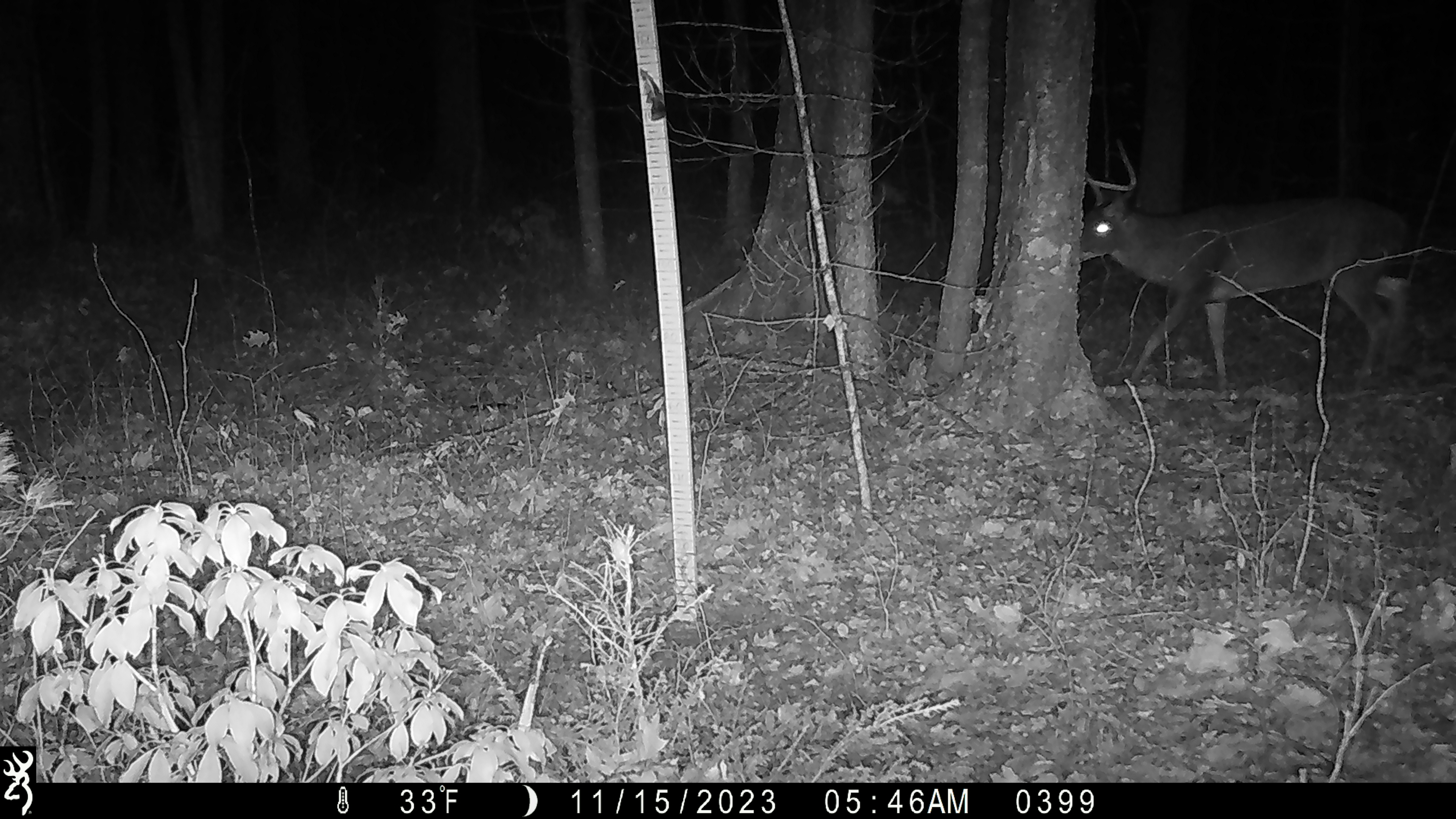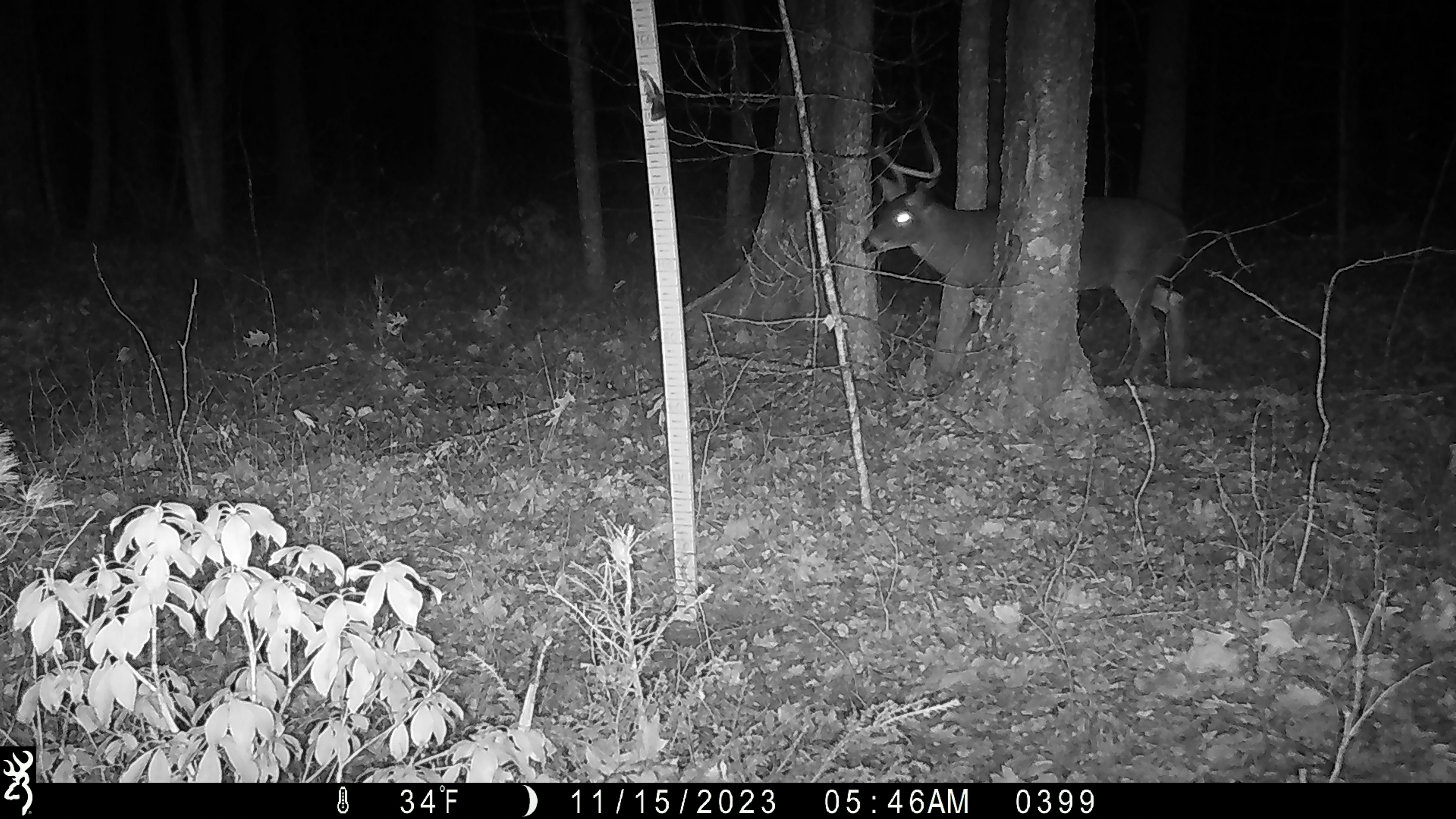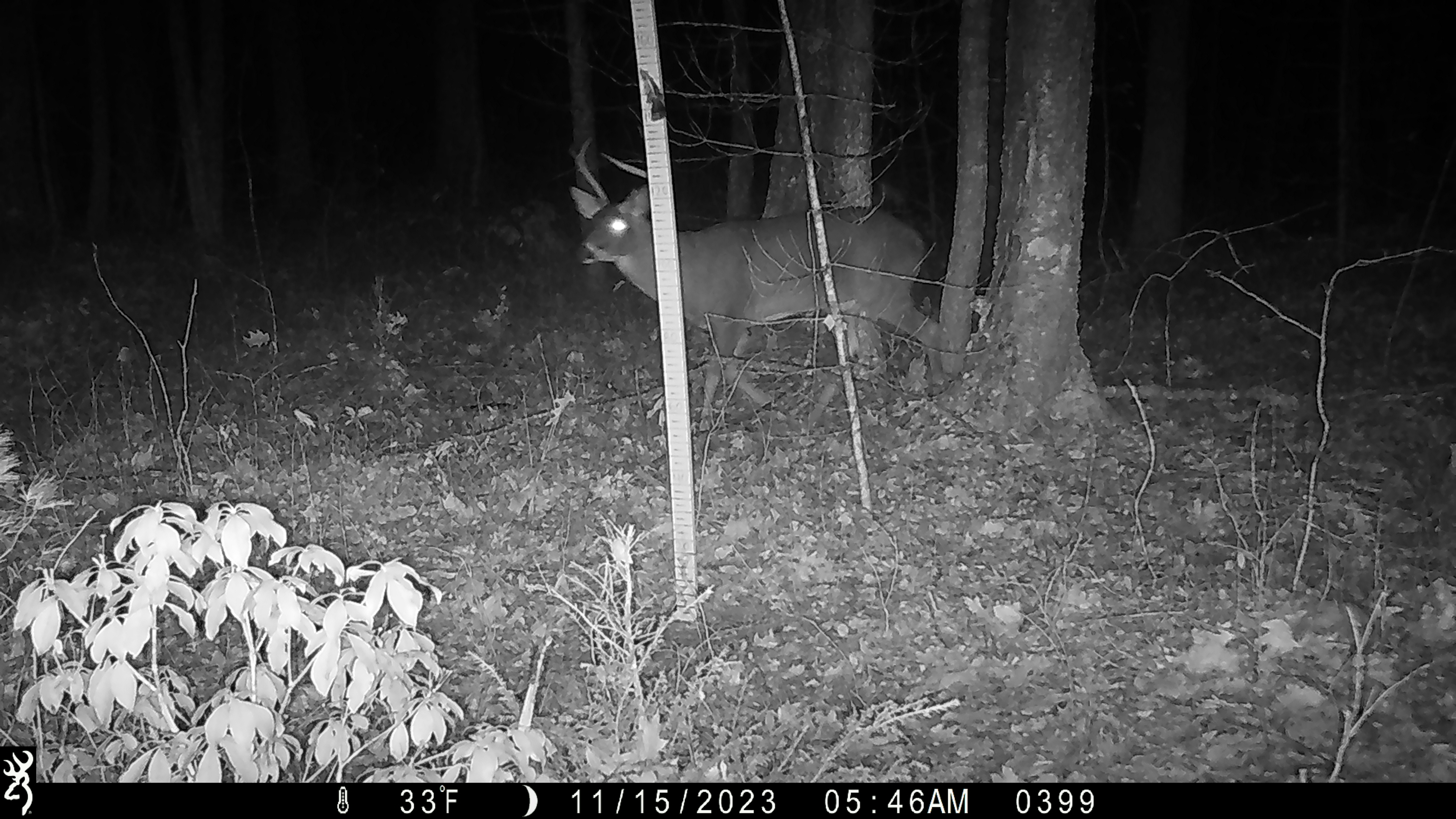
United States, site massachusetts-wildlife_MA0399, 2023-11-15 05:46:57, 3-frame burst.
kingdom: Animalia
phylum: Chordata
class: Mammalia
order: Artiodactyla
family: Cervidae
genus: Odocoileus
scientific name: Odocoileus virginianus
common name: white-tailed deer